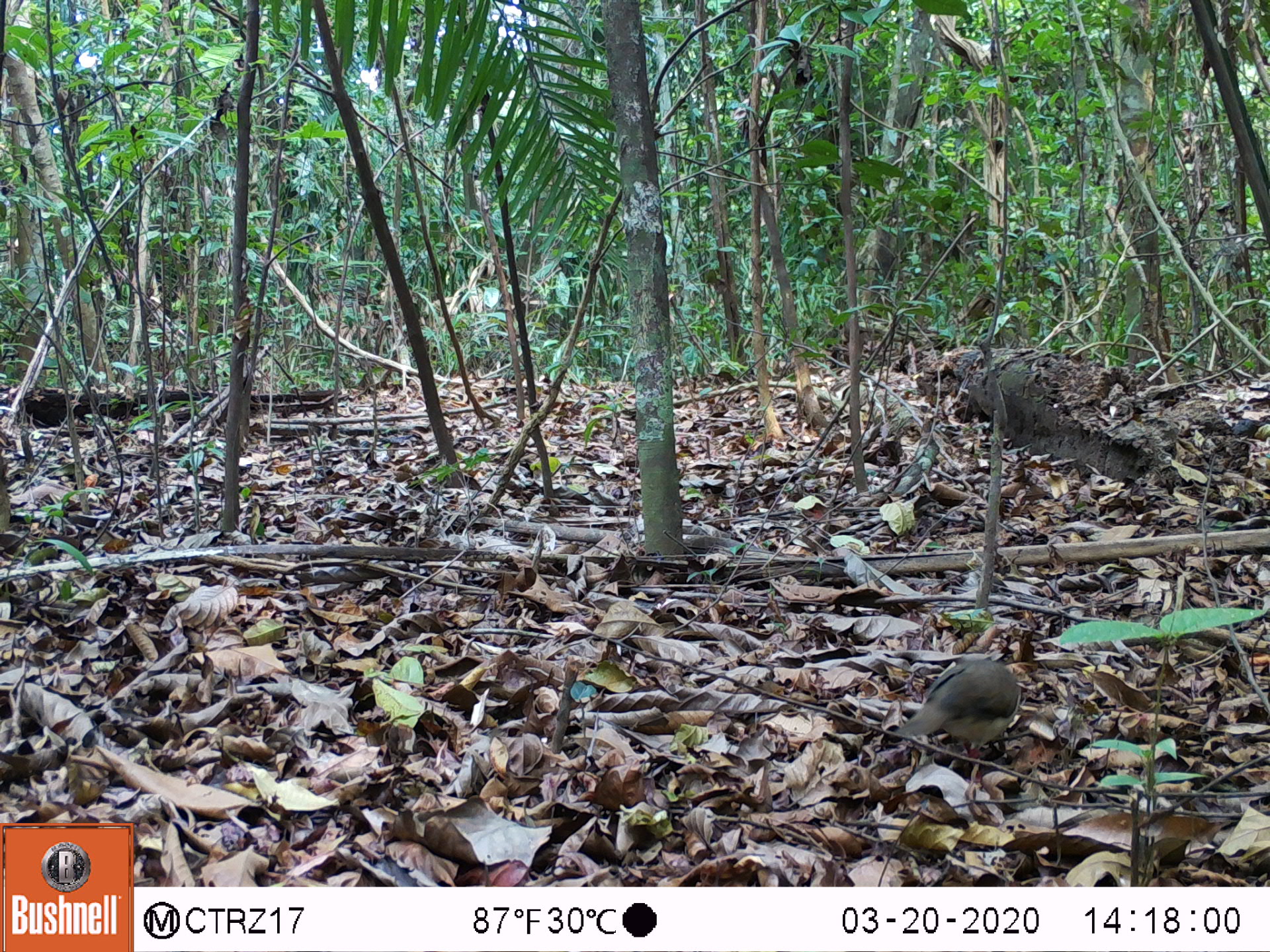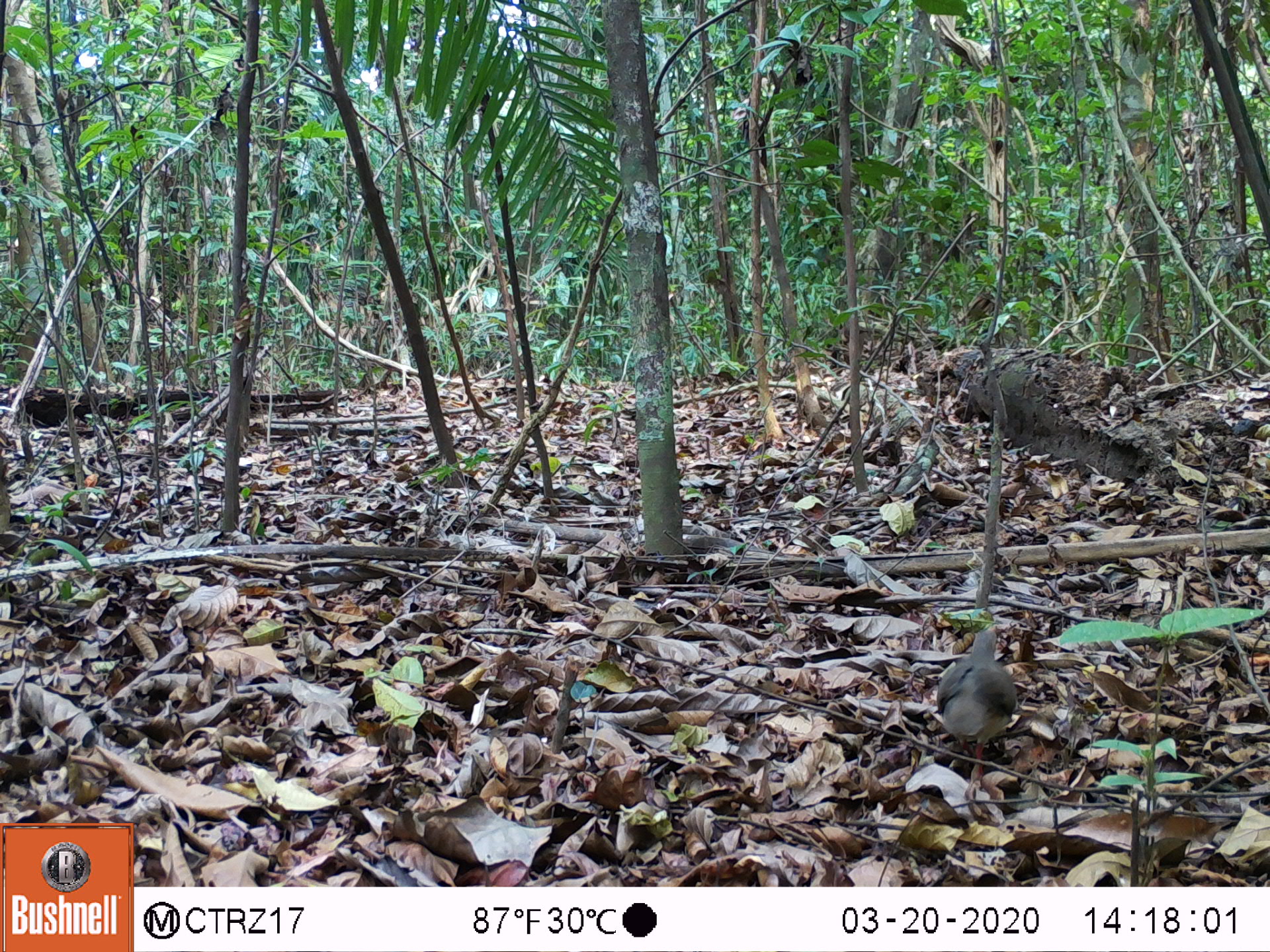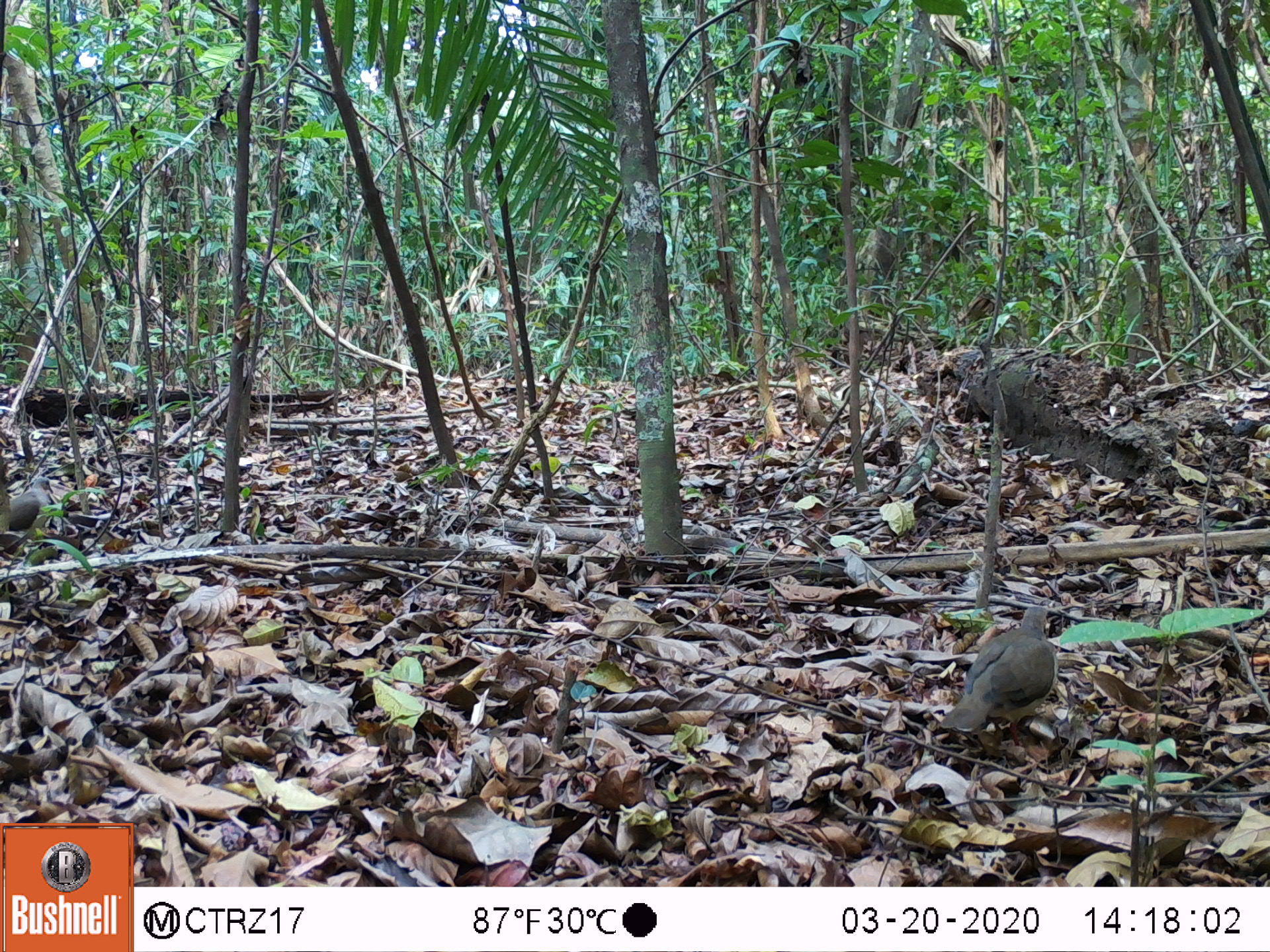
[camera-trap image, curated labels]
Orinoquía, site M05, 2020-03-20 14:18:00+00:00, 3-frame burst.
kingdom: Animalia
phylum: Chordata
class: Aves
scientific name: Aves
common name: bird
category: unknown bird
Unknown bird (bird) (Aves).